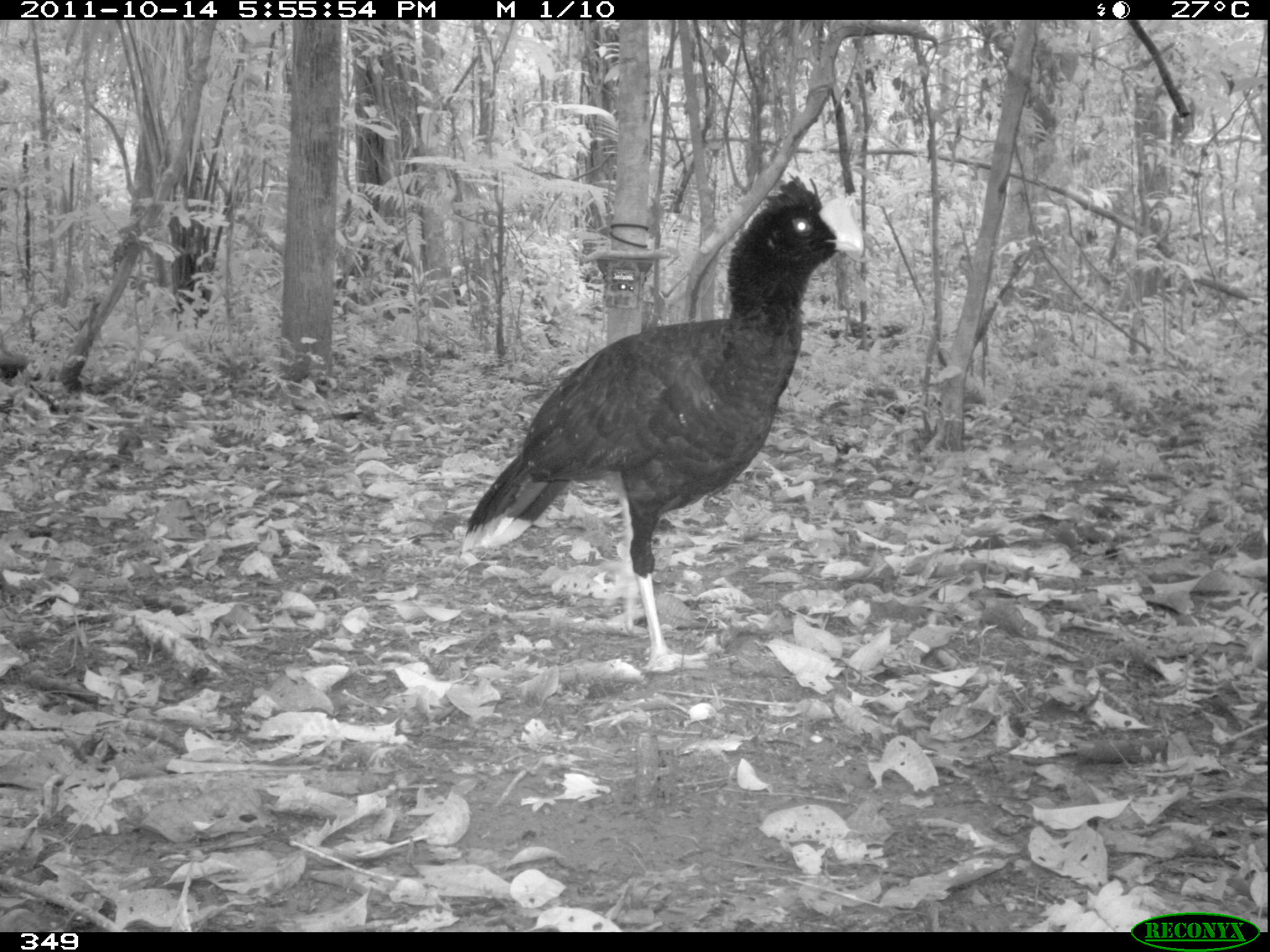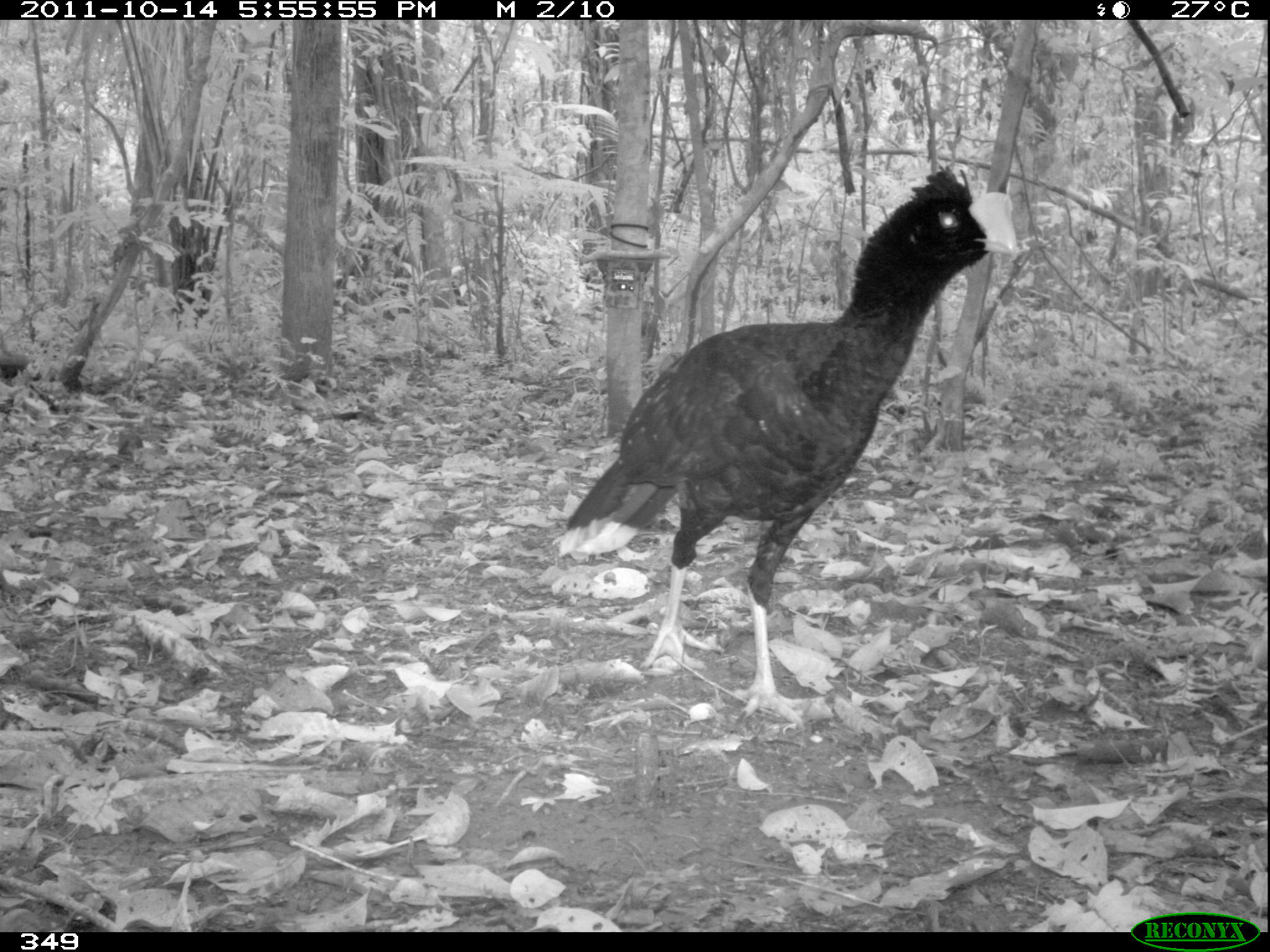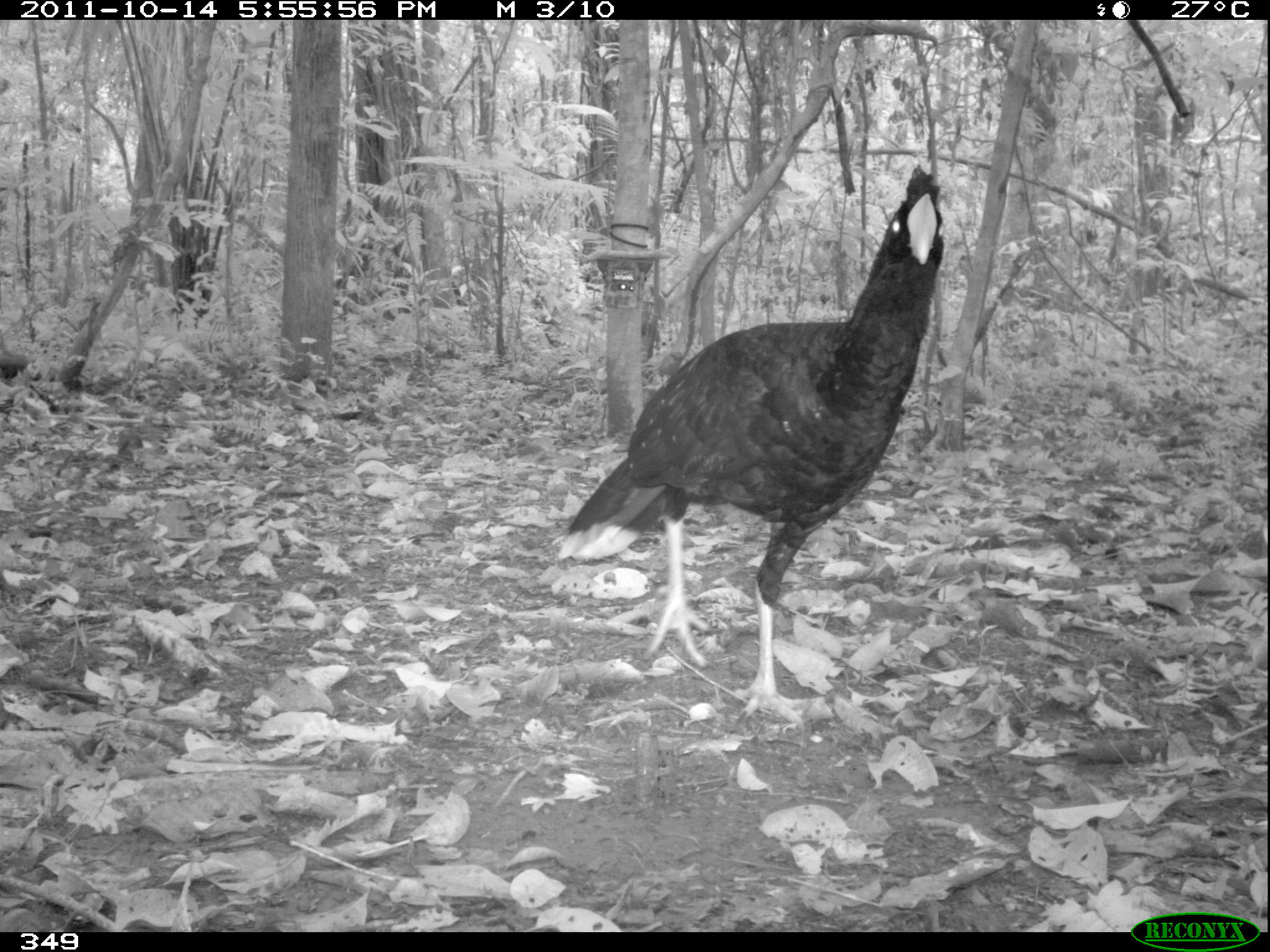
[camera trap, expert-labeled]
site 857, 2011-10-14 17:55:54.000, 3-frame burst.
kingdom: Animalia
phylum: Chordata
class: Aves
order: Galliformes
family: Cracidae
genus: Mitu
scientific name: Mitu tuberosum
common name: razor-billed curassow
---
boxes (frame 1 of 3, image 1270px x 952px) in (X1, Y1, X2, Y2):
mitu tuberosum: (457, 171, 863, 672)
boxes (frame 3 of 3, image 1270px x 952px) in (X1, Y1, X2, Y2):
mitu tuberosum: (553, 162, 946, 728)